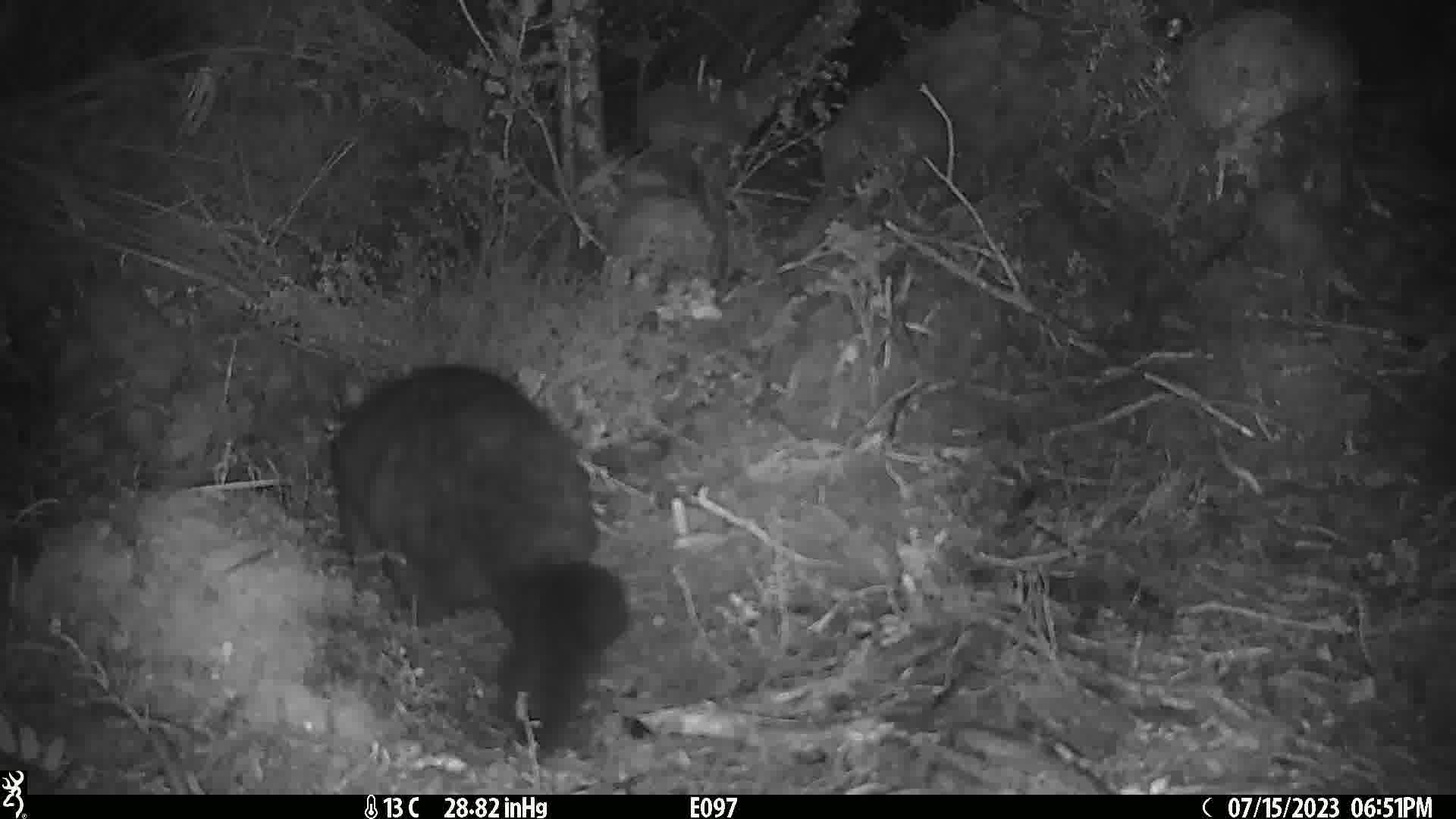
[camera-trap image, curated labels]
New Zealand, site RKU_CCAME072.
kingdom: Animalia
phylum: Chordata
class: Mammalia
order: Diprotodontia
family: Phalangeridae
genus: Trichosurus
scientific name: Trichosurus vulpecula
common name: common brushtail possum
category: possum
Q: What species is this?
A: Possum (common brushtail possum) (Trichosurus vulpecula).